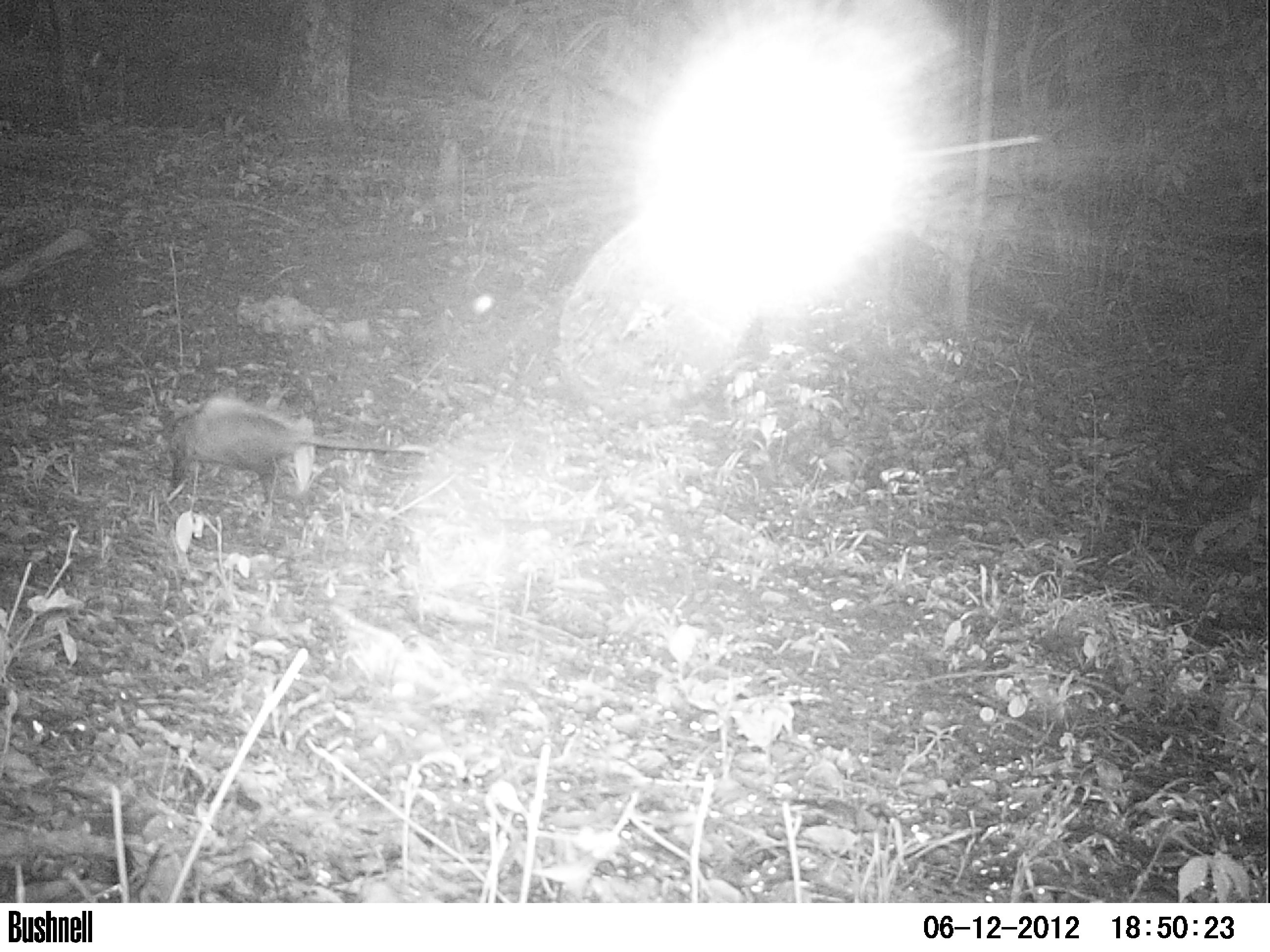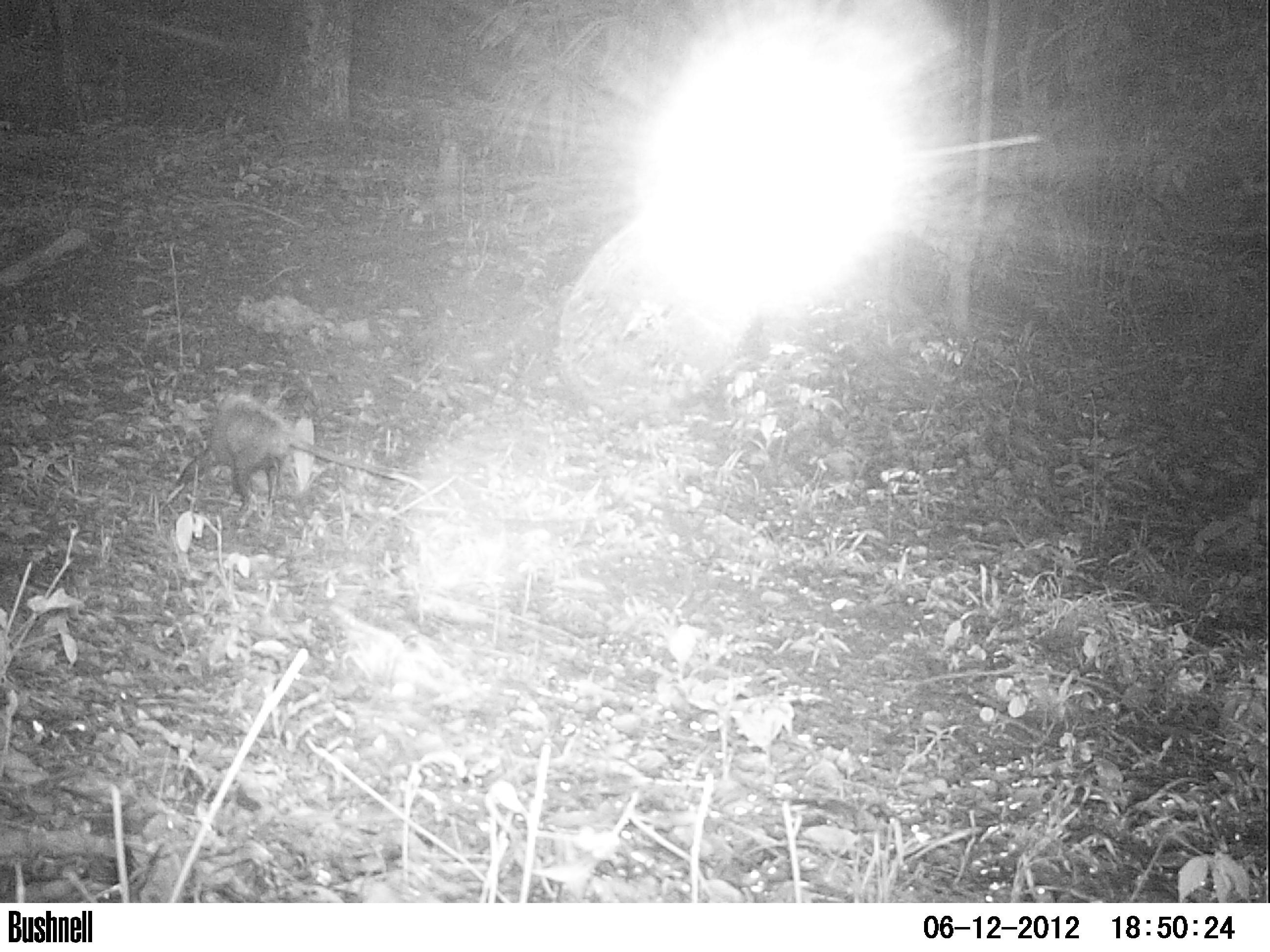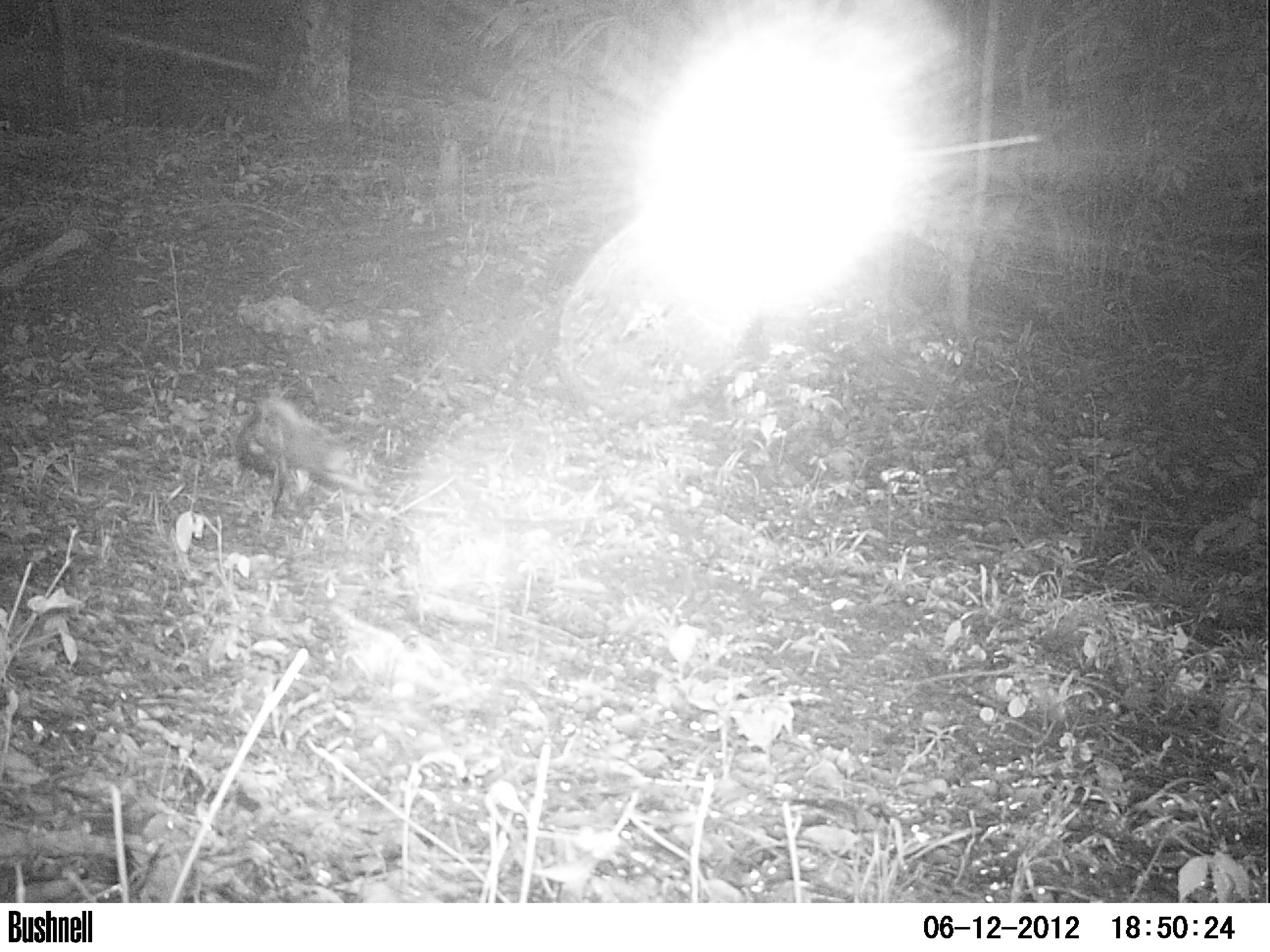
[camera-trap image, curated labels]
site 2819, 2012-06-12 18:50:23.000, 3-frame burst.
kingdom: Animalia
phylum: Chordata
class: Mammalia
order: Didelphimorphia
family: Didelphidae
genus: Didelphis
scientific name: Didelphis virginiana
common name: virginia opossum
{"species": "Didelphis virginiana (virginia opossum)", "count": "1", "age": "adult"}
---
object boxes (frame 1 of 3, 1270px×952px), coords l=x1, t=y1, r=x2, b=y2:
didelphis virginiana: l=163, t=385, r=432, b=518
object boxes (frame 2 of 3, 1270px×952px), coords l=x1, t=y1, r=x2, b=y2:
didelphis virginiana: l=175, t=383, r=416, b=528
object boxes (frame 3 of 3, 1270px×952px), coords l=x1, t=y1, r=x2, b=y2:
didelphis virginiana: l=232, t=388, r=369, b=518